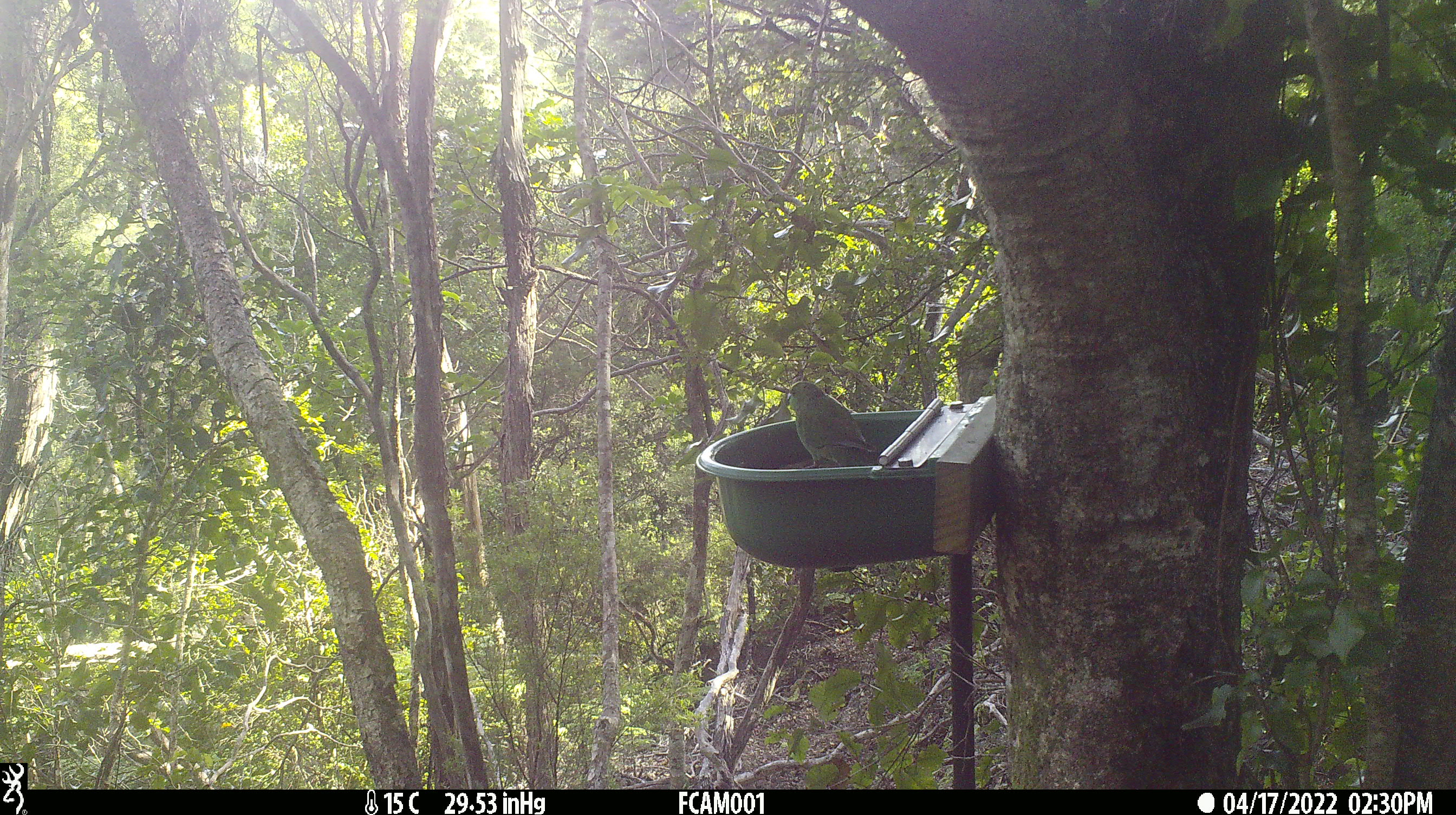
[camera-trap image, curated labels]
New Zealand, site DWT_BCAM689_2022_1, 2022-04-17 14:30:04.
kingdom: Animalia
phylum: Chordata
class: Aves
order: Psittaciformes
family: Psittaculidae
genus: Cyanoramphus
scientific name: Cyanoramphus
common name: parakeet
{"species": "parakeet (Cyanoramphus)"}